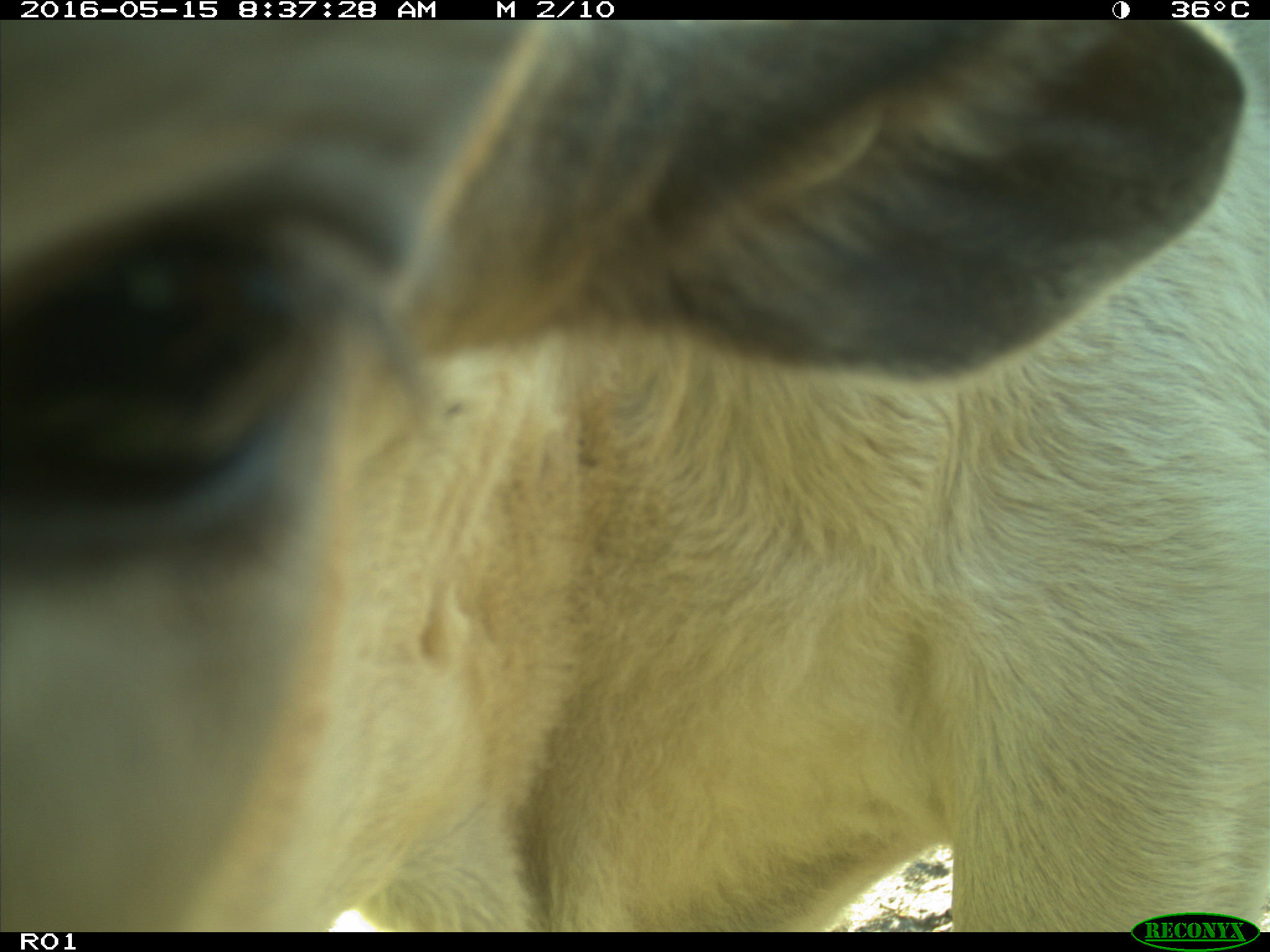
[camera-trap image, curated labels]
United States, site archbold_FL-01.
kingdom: Animalia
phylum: Chordata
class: Mammalia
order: Artiodactyla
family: Bovidae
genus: Bos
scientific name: Bos taurus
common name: domestic cow